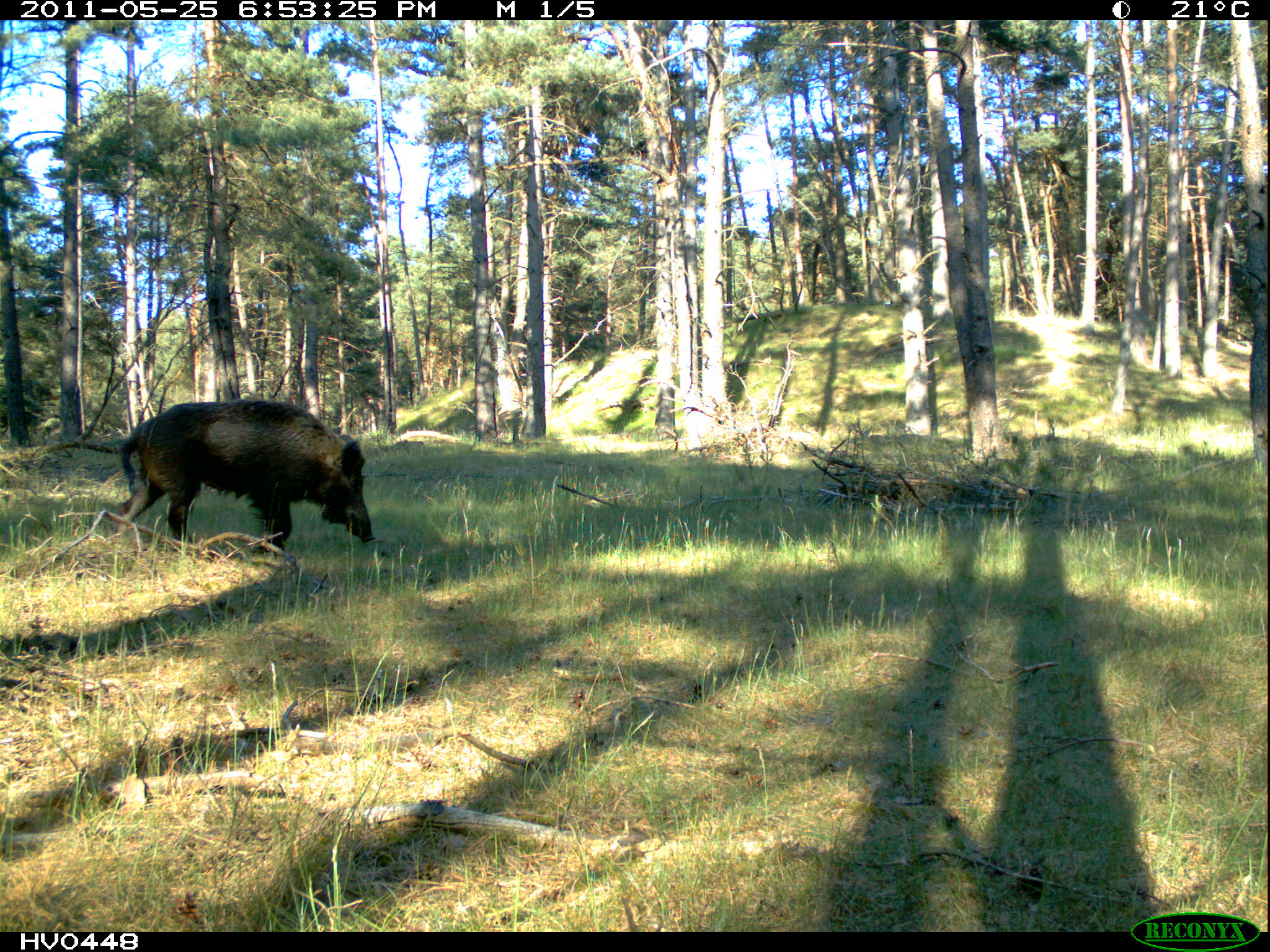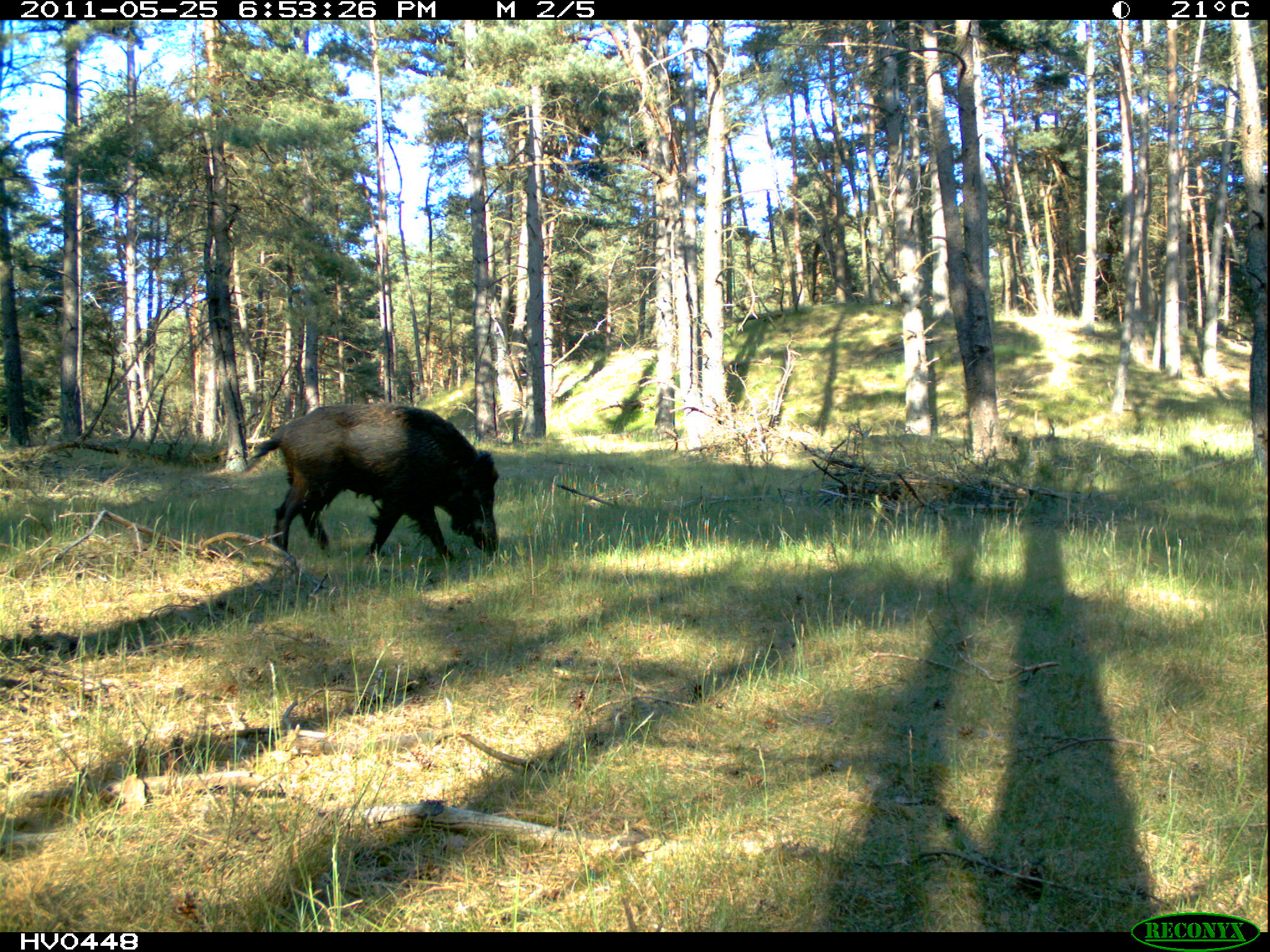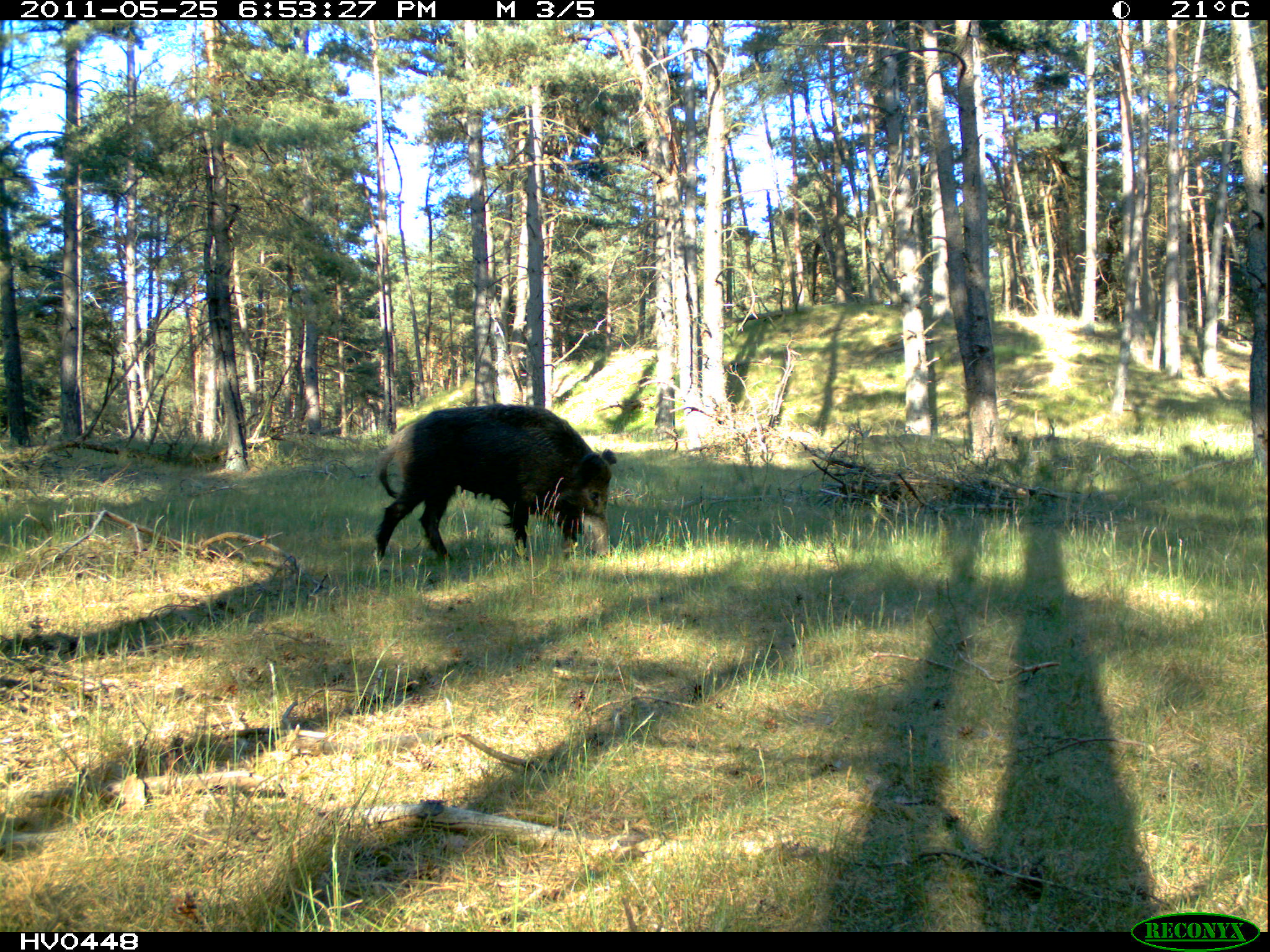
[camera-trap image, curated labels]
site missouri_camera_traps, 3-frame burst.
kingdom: Animalia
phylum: Chordata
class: Mammalia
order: Artiodactyla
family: Suidae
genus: Sus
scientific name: Sus scrofa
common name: wild boar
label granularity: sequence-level